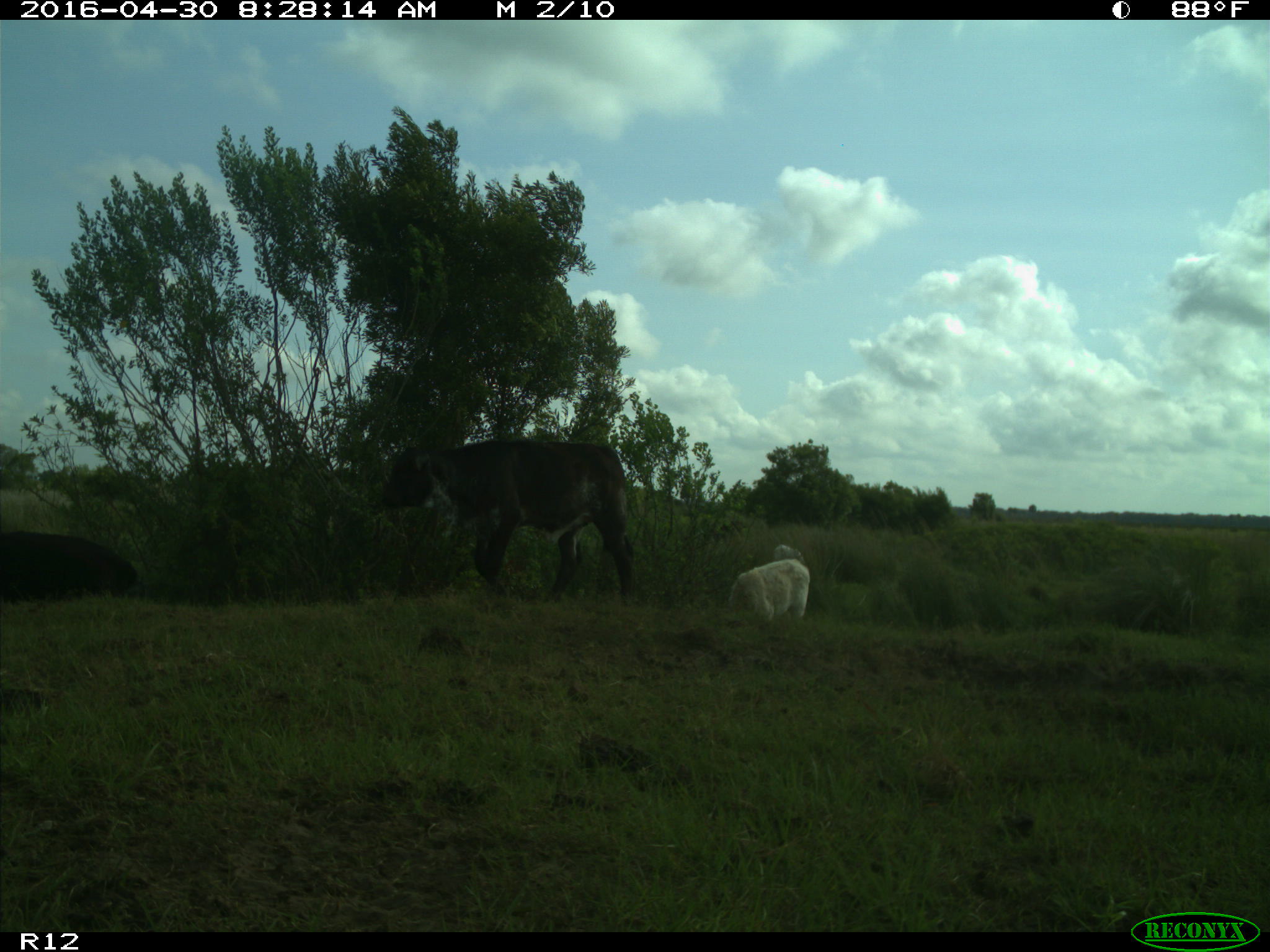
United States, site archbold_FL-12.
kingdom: Animalia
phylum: Chordata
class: Mammalia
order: Artiodactyla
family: Bovidae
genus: Bos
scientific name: Bos taurus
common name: domestic cow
Bos taurus (domestic cow).